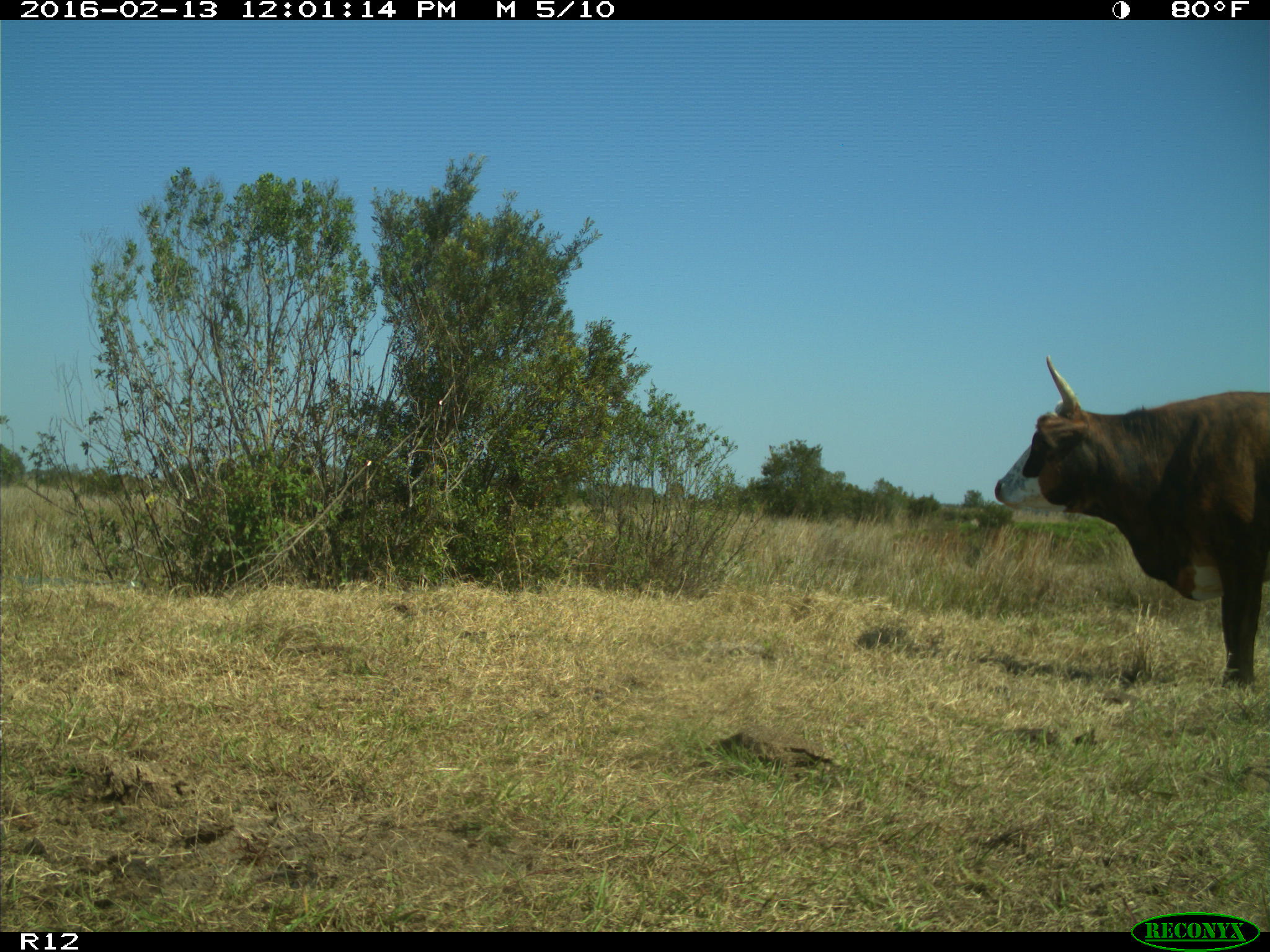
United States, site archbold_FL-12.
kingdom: Animalia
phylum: Chordata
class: Mammalia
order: Artiodactyla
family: Bovidae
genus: Bos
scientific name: Bos taurus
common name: domestic cow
Bos taurus (domestic cow).